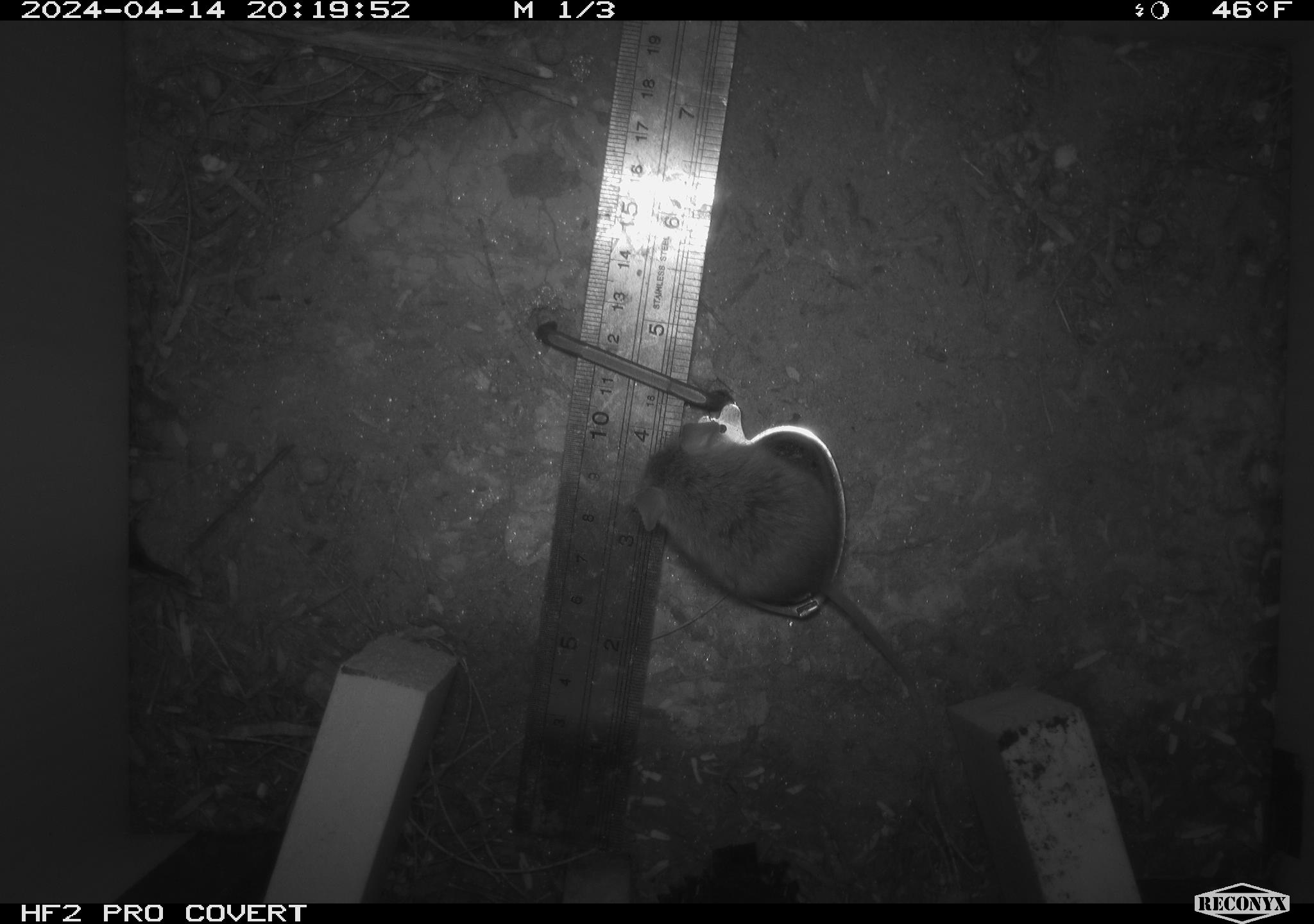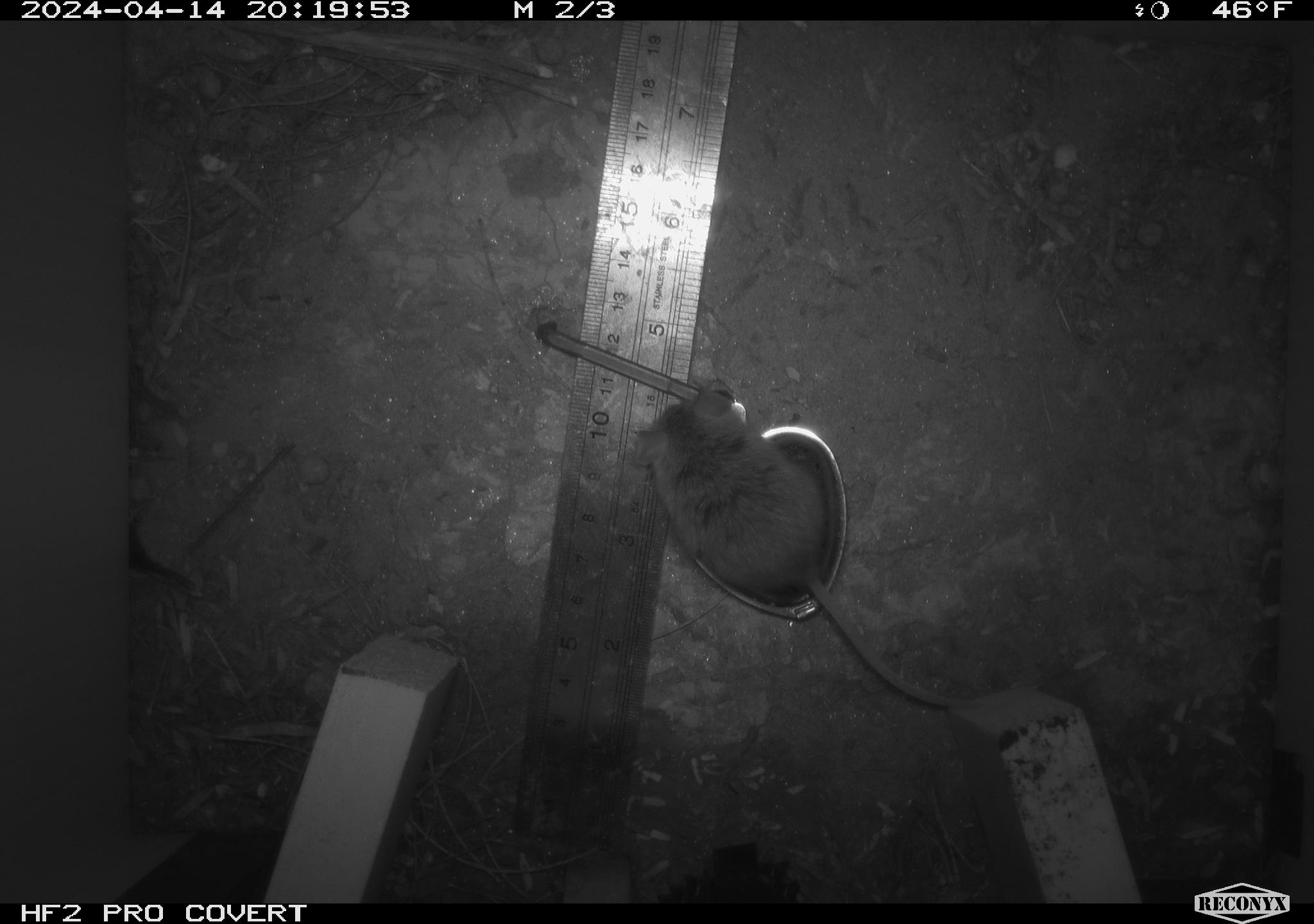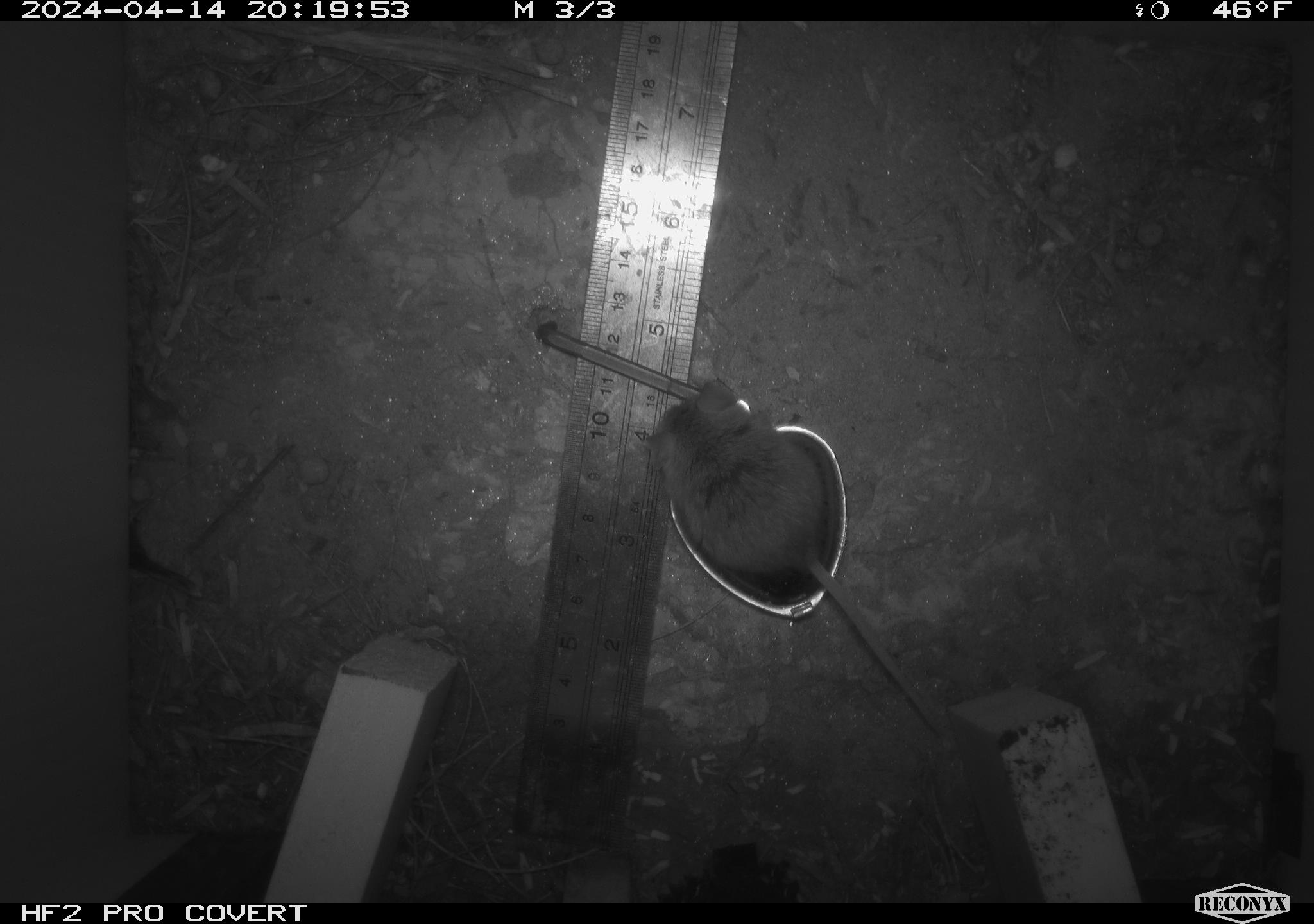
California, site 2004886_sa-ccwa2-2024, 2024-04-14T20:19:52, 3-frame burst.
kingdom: Animalia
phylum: Chordata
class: Mammalia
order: Rodentia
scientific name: Rodentia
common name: mouse species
Mouse species (Rodentia).